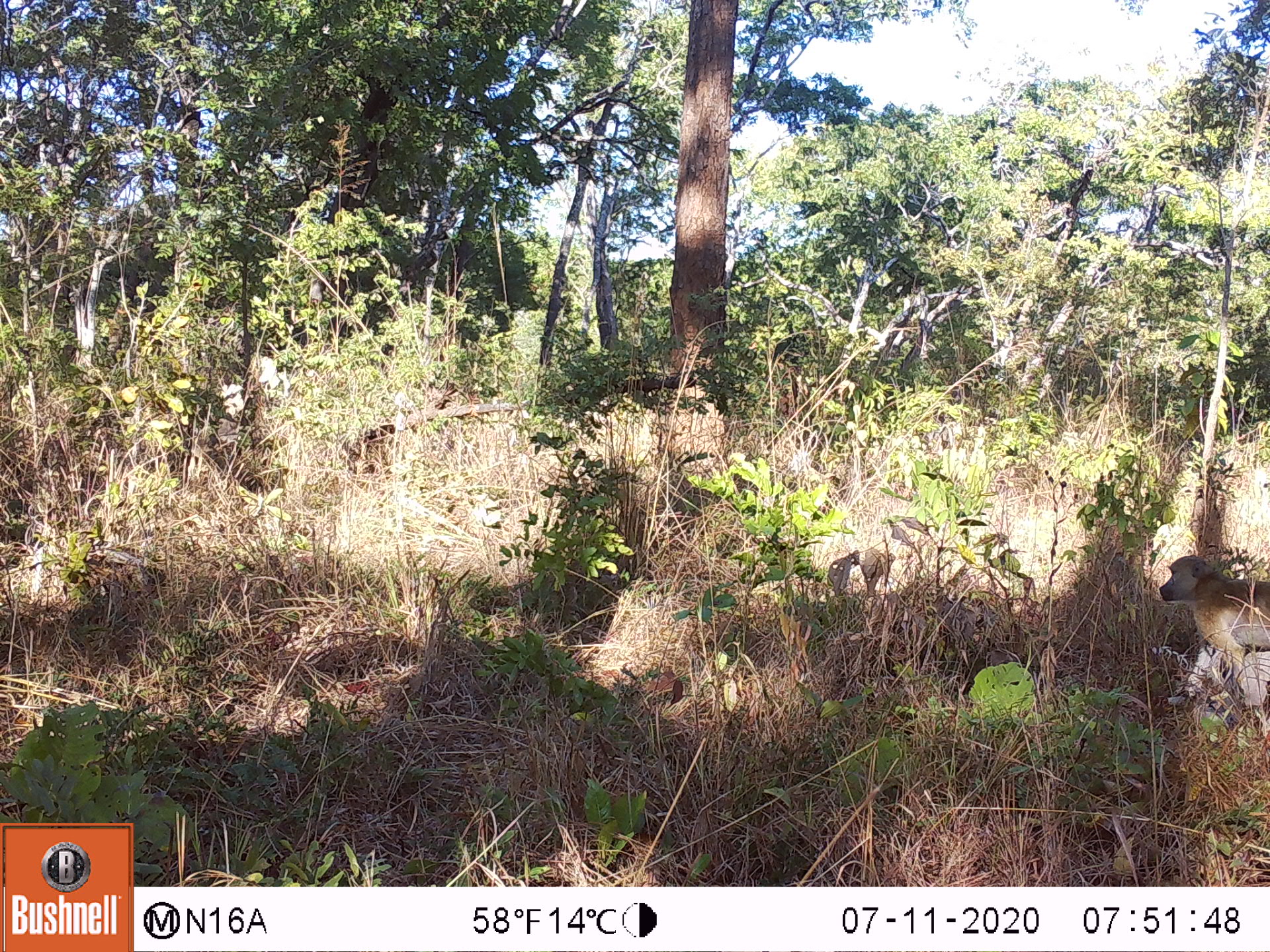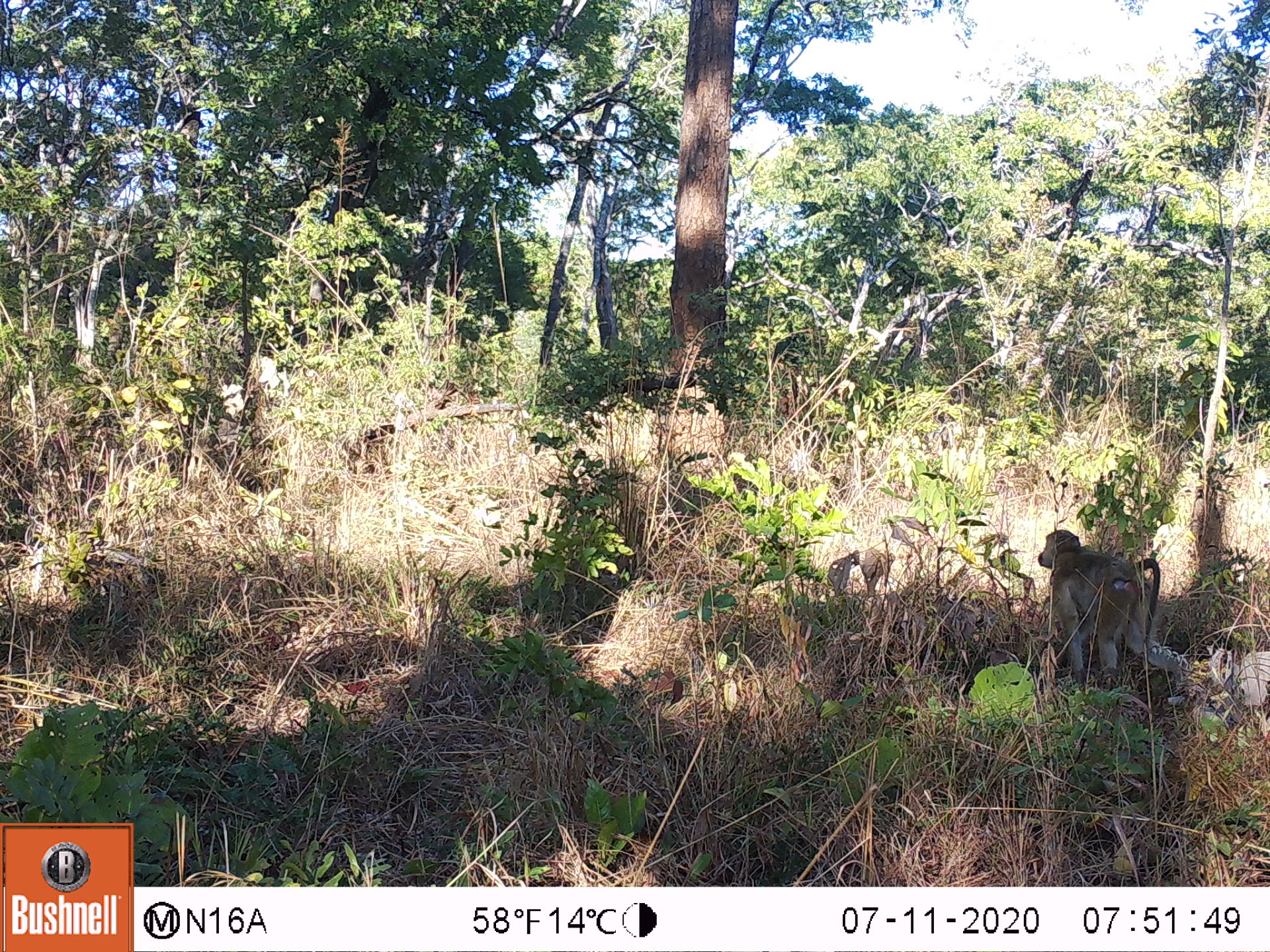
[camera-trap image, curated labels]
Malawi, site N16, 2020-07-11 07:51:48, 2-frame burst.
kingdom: Animalia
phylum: Chordata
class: Mammalia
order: Primates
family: Cercopithecidae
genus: Papio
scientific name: Papio cynocephalus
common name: yellow baboon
Yellow baboon (Papio cynocephalus), count 1.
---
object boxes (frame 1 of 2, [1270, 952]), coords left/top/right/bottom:
yellow baboon: 1159/554/1264/700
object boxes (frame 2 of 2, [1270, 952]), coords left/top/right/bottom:
yellow baboon: 1035/529/1193/680